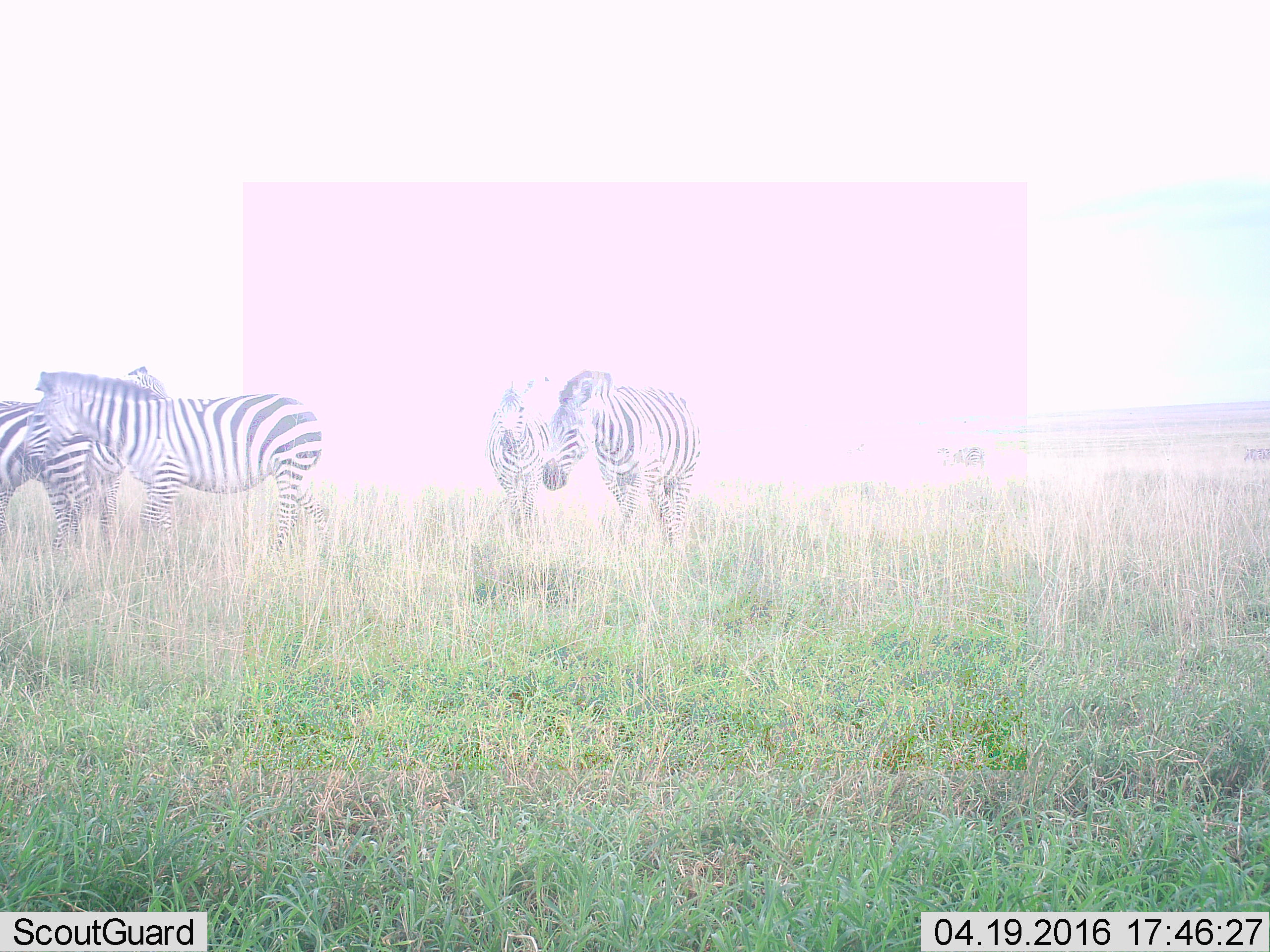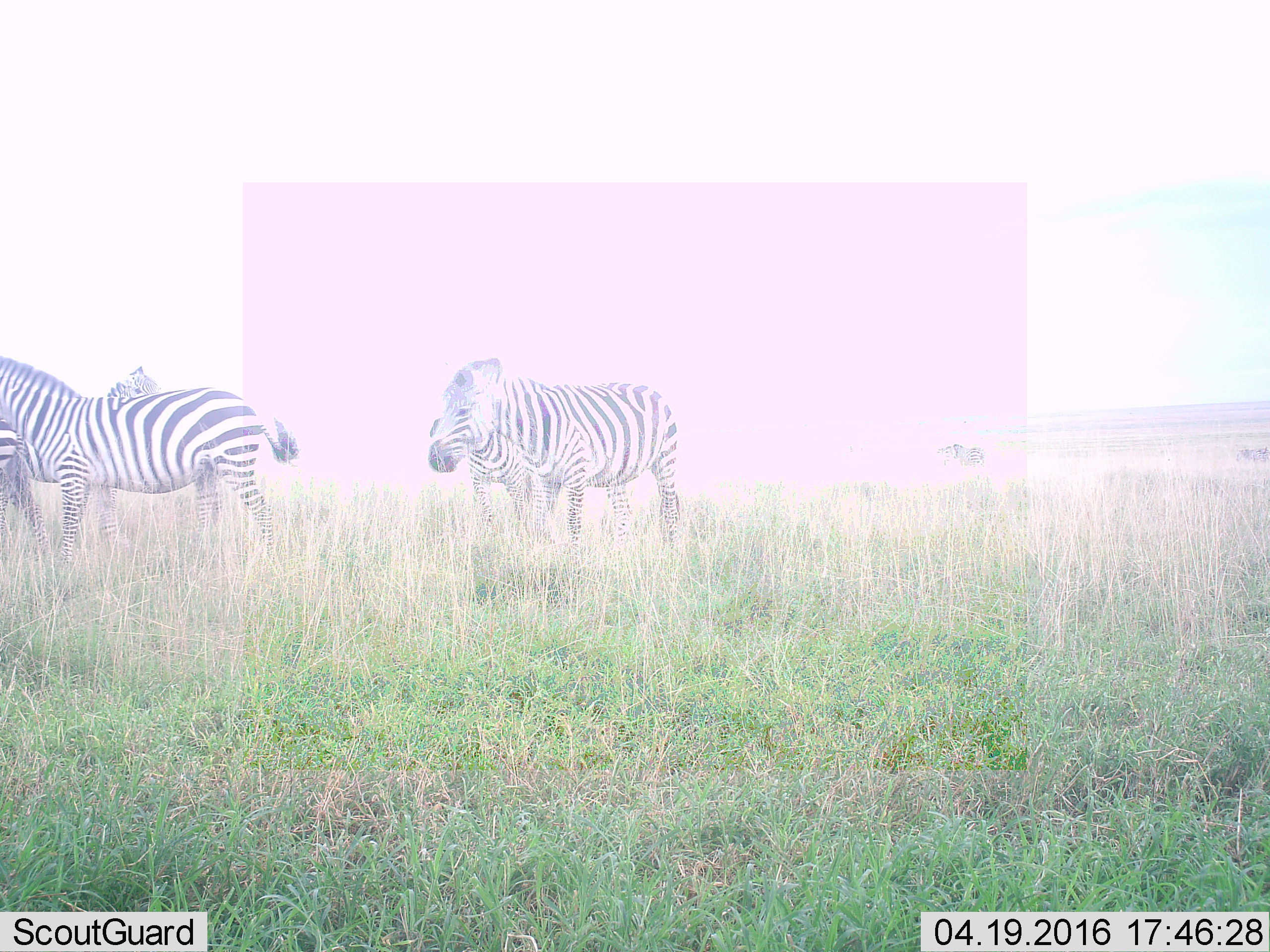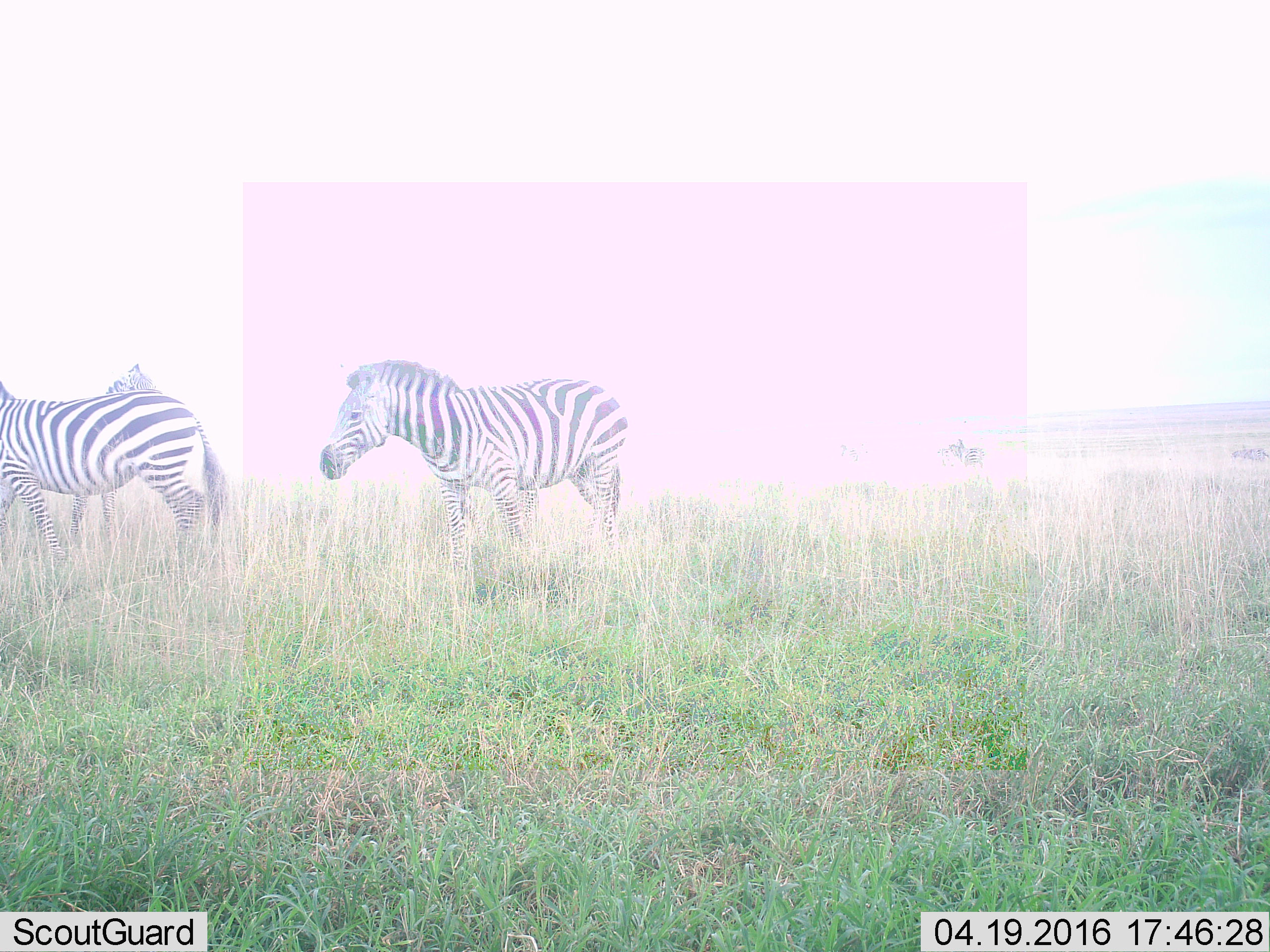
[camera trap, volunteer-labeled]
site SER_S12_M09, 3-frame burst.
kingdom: Animalia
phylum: Chordata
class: Mammalia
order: Perissodactyla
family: Equidae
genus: Equus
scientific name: Equus quagga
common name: plains zebra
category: zebraplains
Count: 7.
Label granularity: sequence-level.